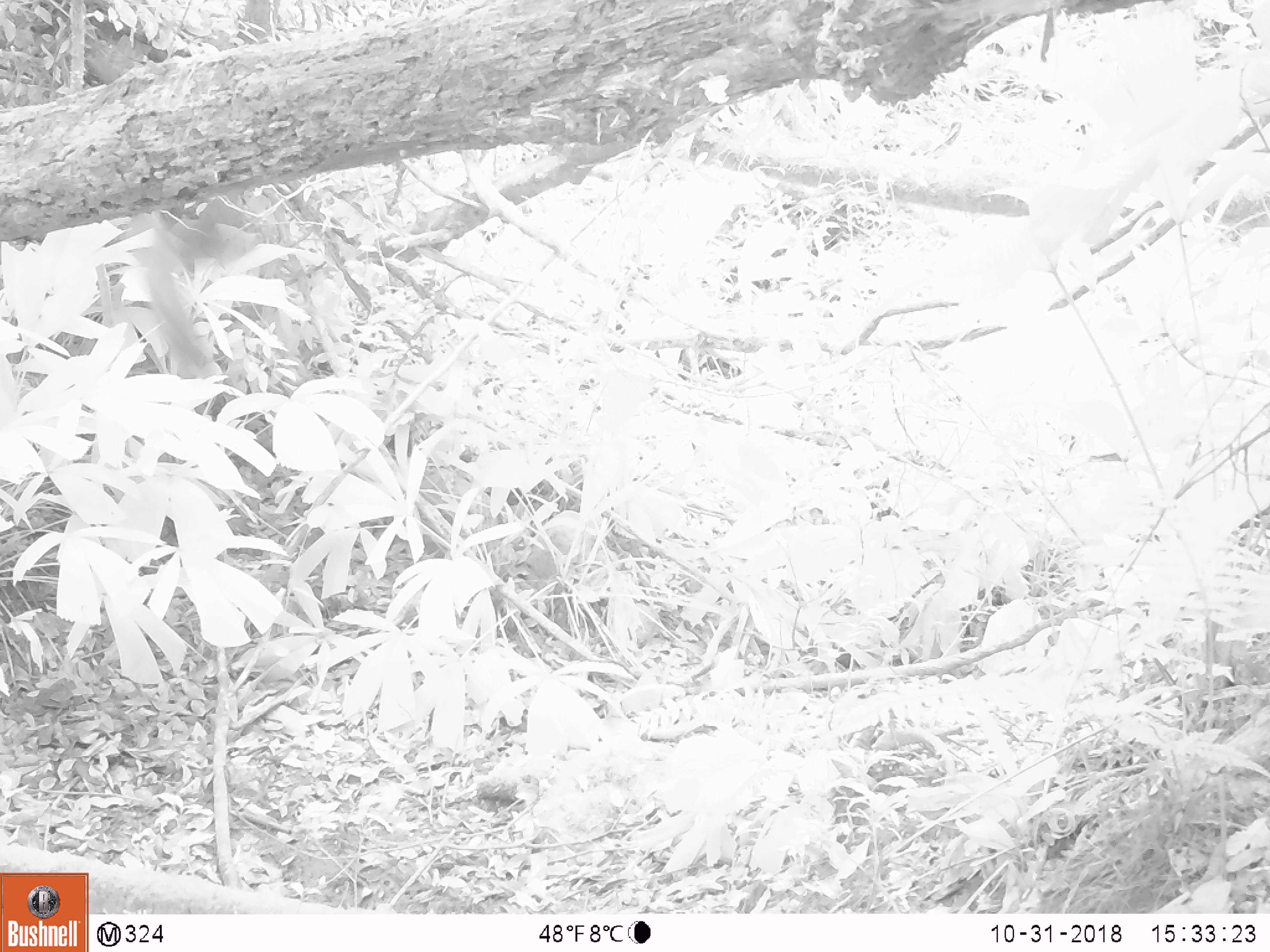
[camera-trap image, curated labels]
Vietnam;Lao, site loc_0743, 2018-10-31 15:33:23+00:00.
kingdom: Animalia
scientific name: Animalia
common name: animal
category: unidentified animal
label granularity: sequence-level